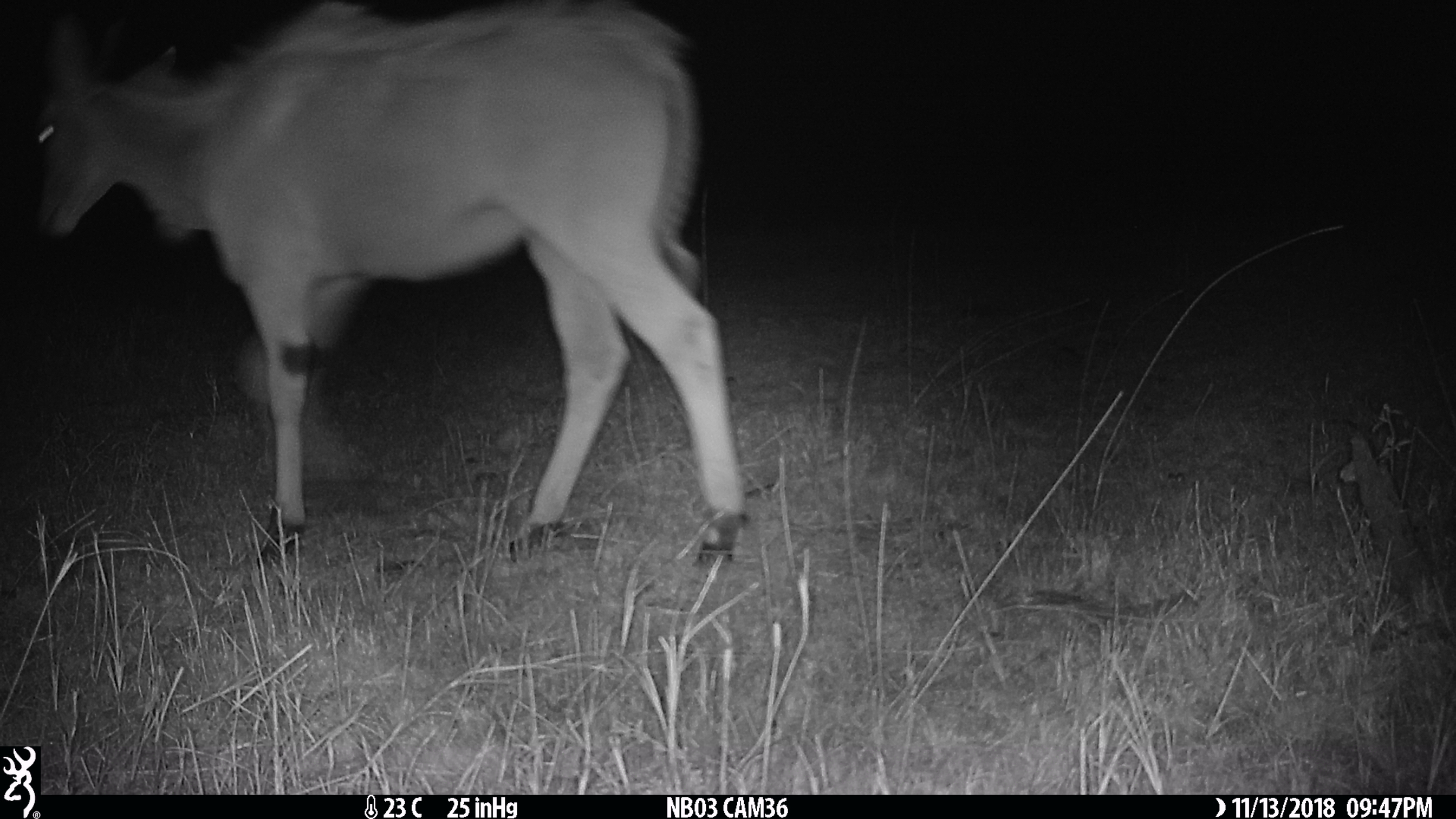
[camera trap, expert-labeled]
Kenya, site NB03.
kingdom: Animalia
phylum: Chordata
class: Mammalia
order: Artiodactyla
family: Bovidae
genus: Tragelaphus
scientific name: Tragelaphus oryx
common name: eland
Eland (Tragelaphus oryx).